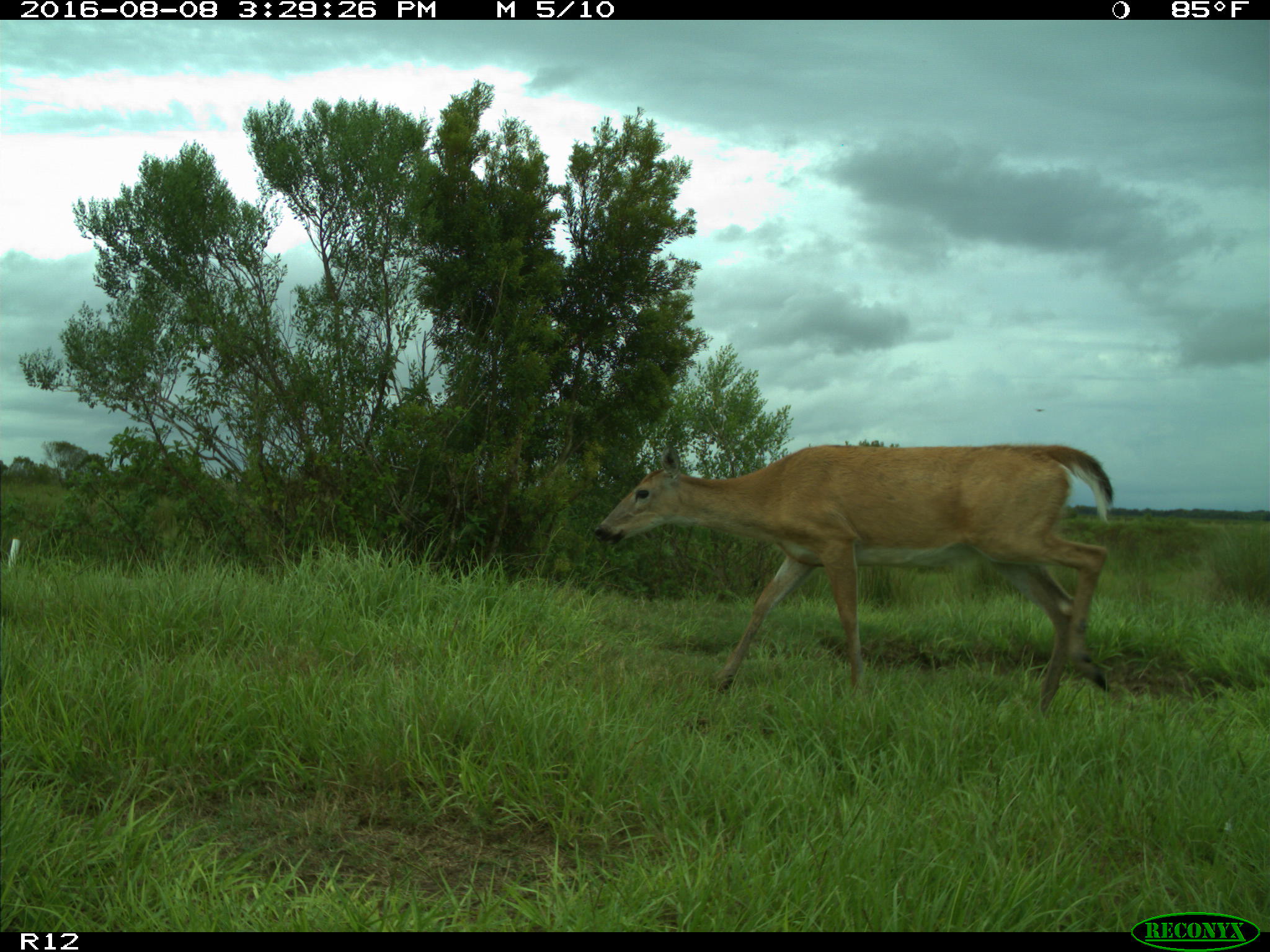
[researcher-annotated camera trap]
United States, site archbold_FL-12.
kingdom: Animalia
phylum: Chordata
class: Mammalia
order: Artiodactyla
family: Cervidae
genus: Odocoileus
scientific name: Odocoileus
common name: deer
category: unidentified deer